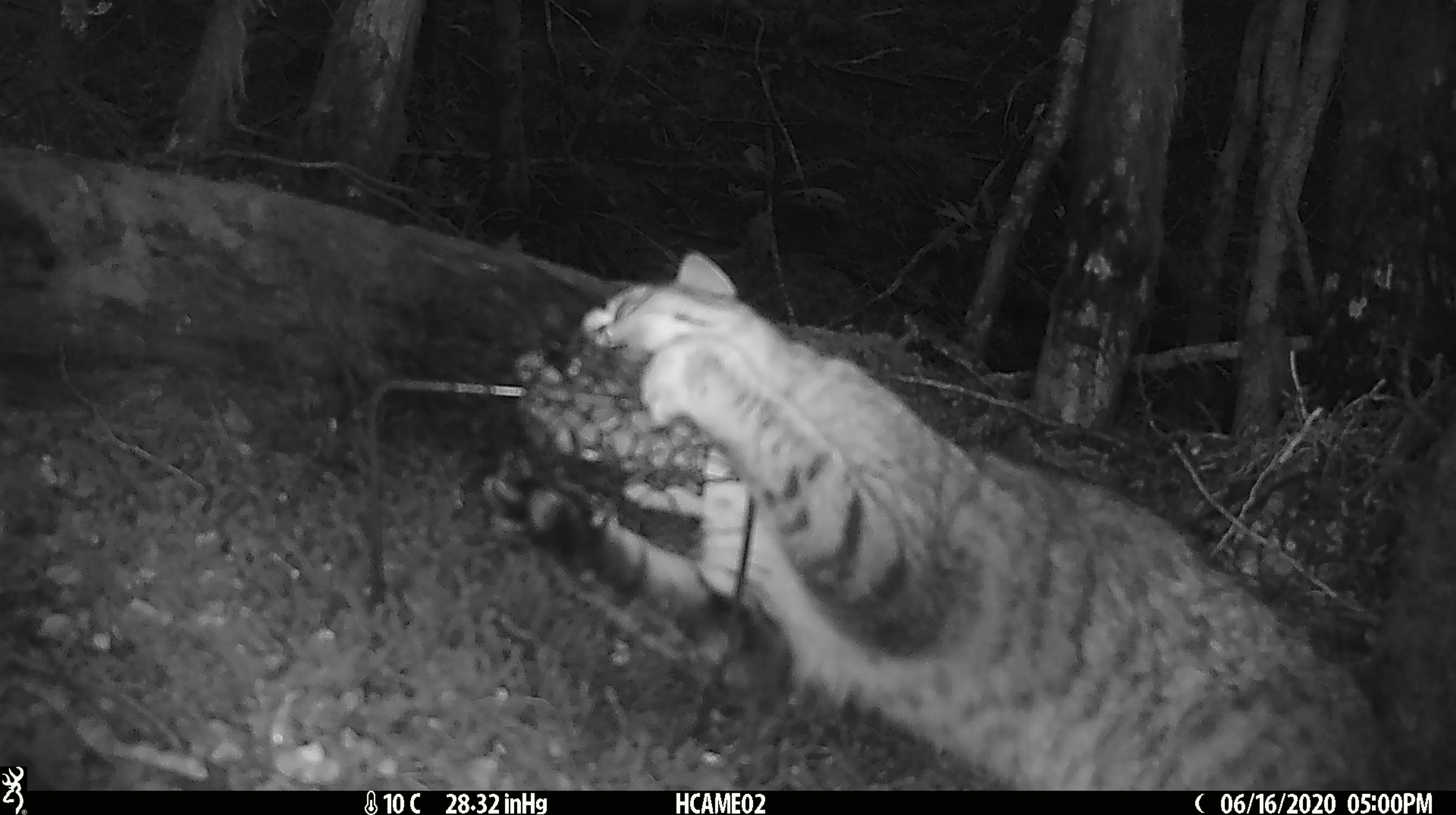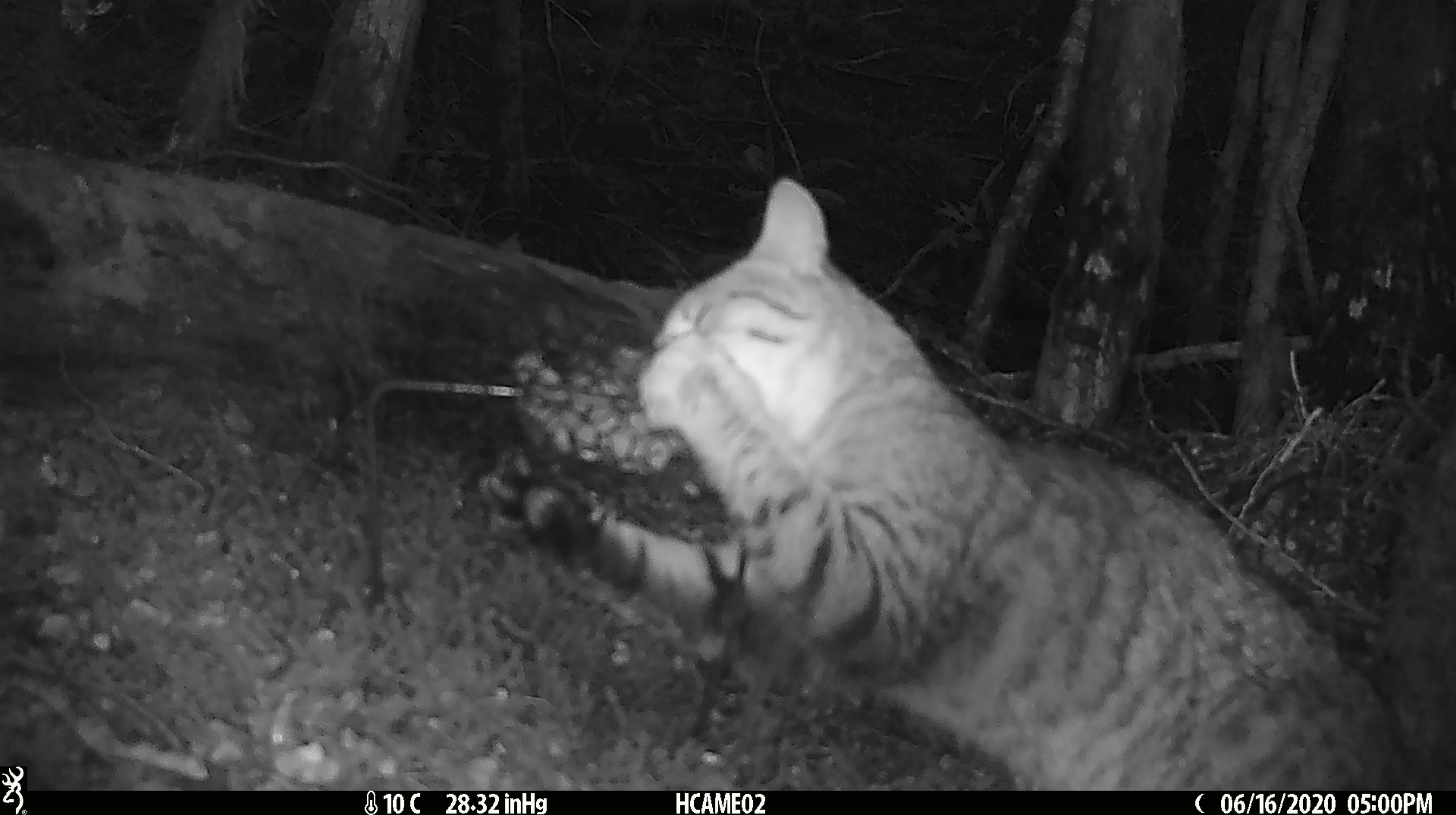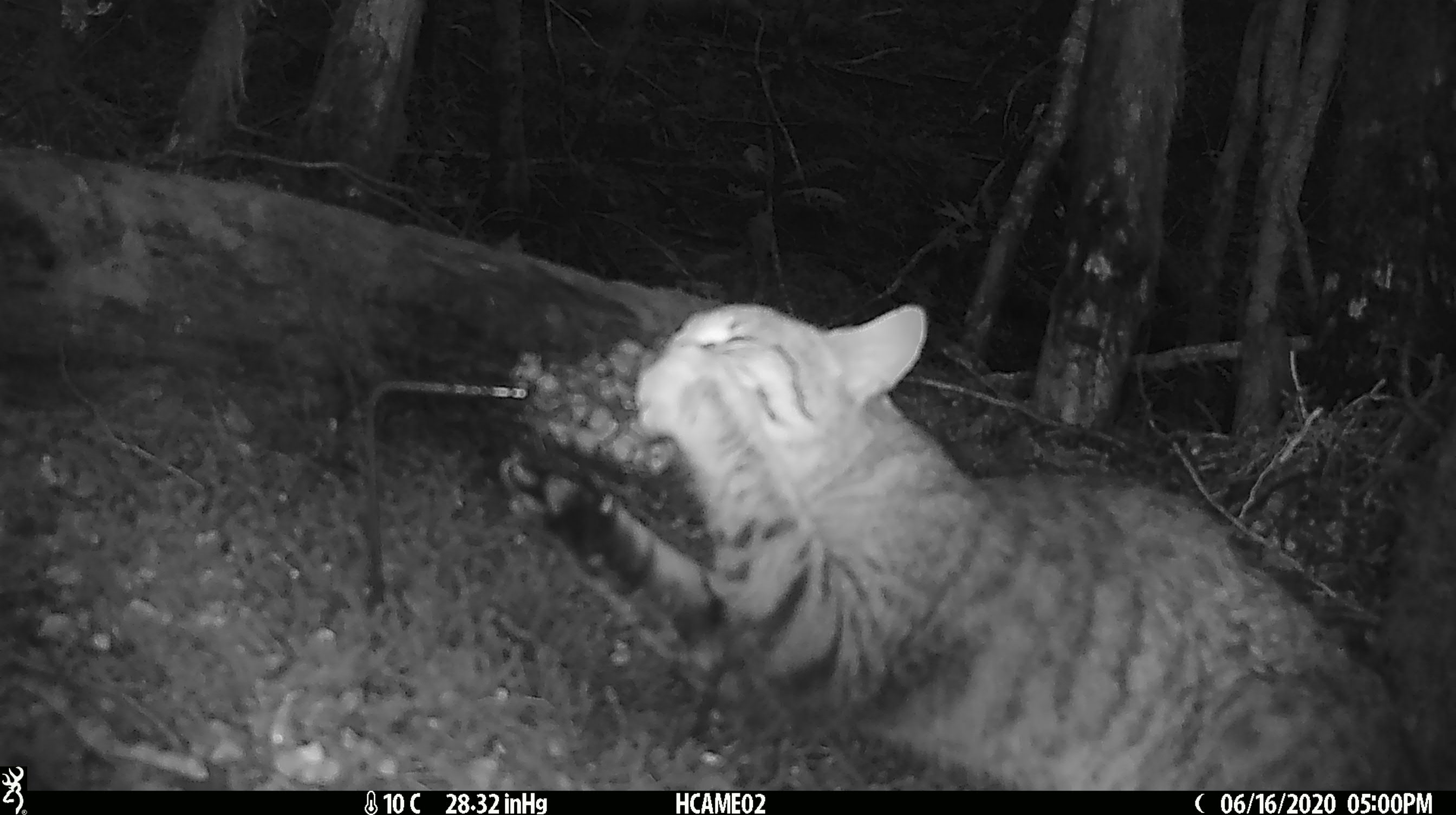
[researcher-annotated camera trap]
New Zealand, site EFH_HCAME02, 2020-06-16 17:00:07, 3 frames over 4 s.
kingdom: Animalia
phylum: Chordata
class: Mammalia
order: Carnivora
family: Felidae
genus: Felis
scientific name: Felis catus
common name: domestic cat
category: cat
Cat (domestic cat) (Felis catus).